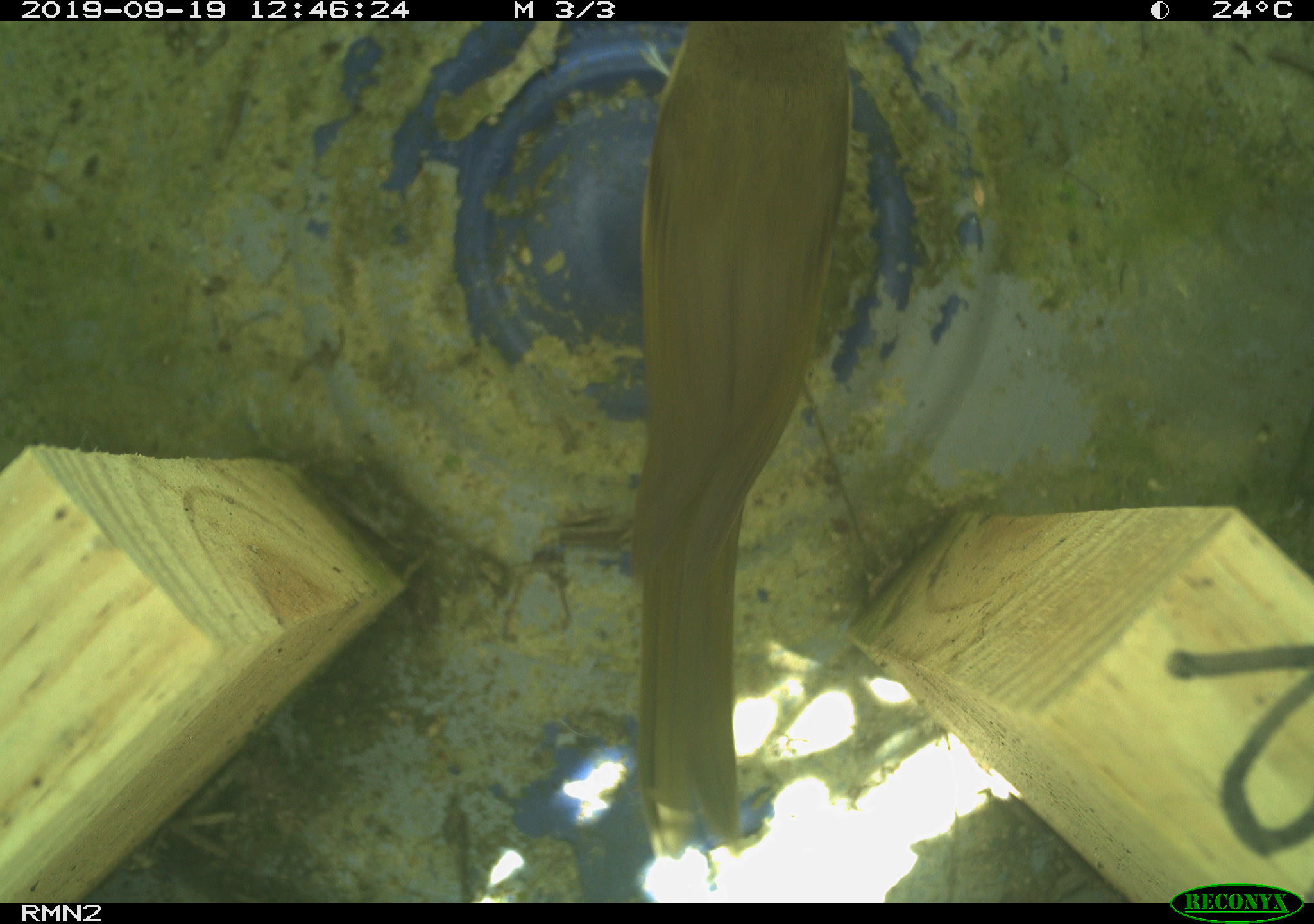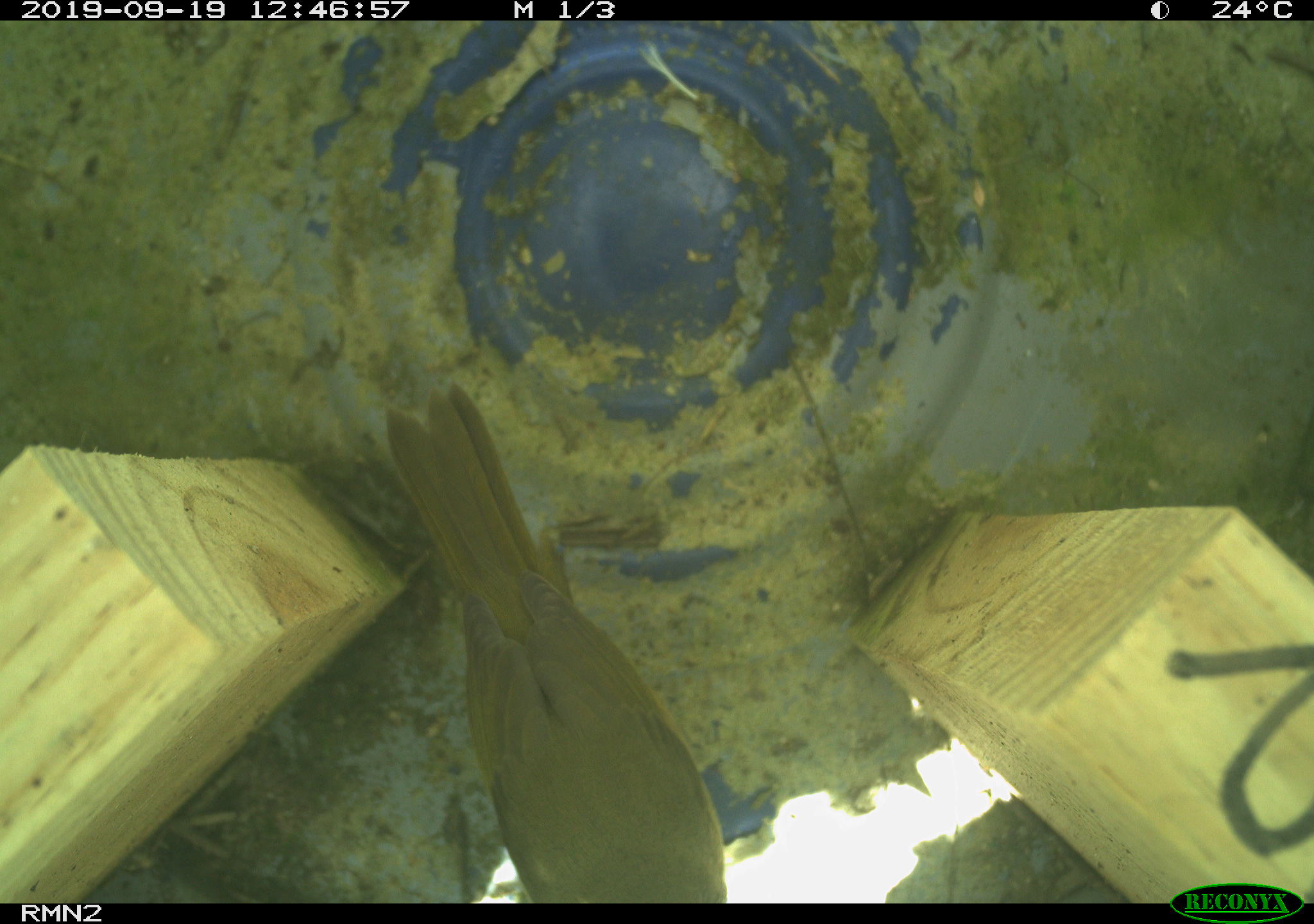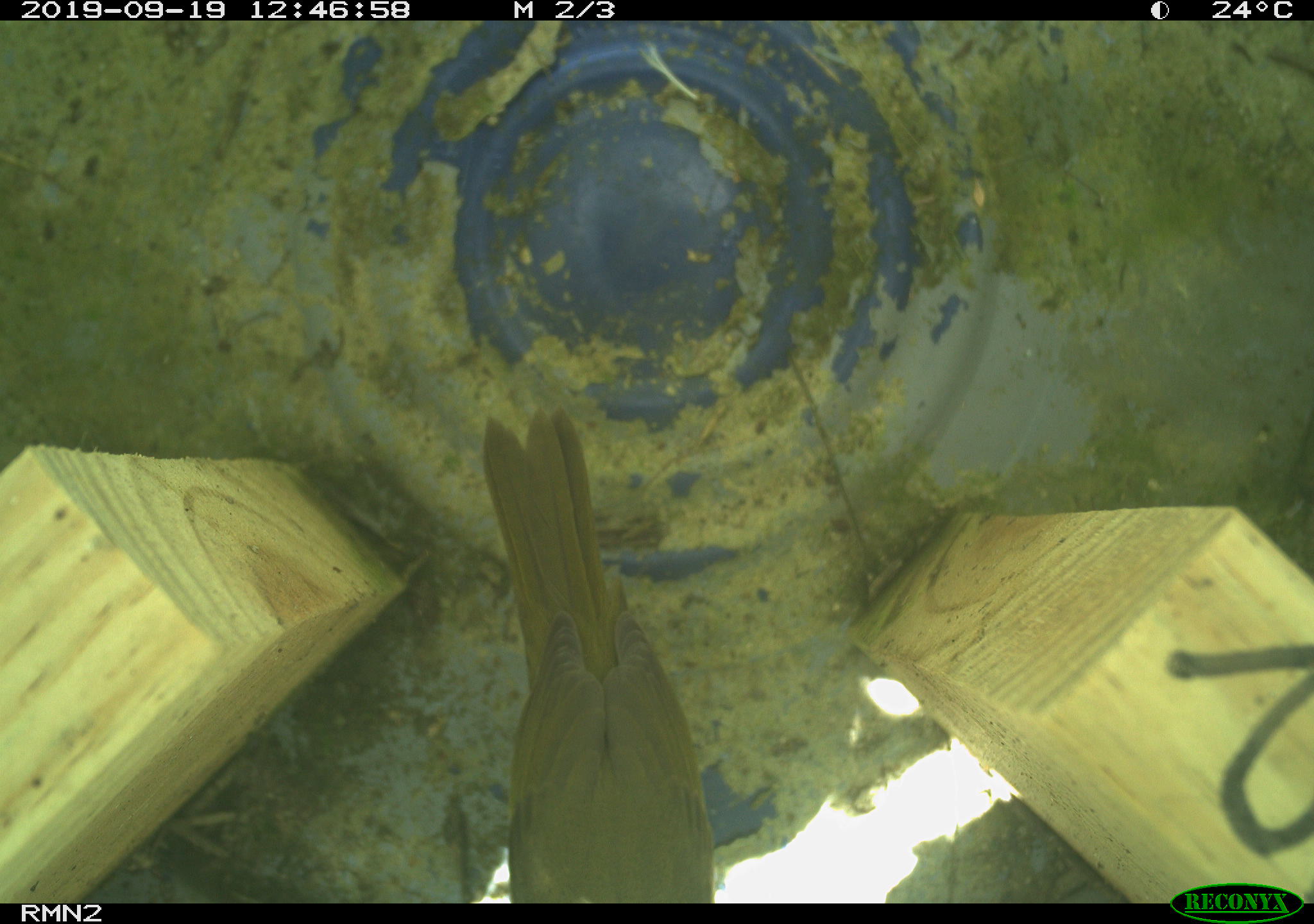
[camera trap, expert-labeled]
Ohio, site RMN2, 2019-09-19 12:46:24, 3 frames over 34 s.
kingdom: Animalia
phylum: Chordata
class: Aves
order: Passeriformes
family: Parulidae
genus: Geothlypis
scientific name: Geothlypis trichas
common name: common yellowthroat